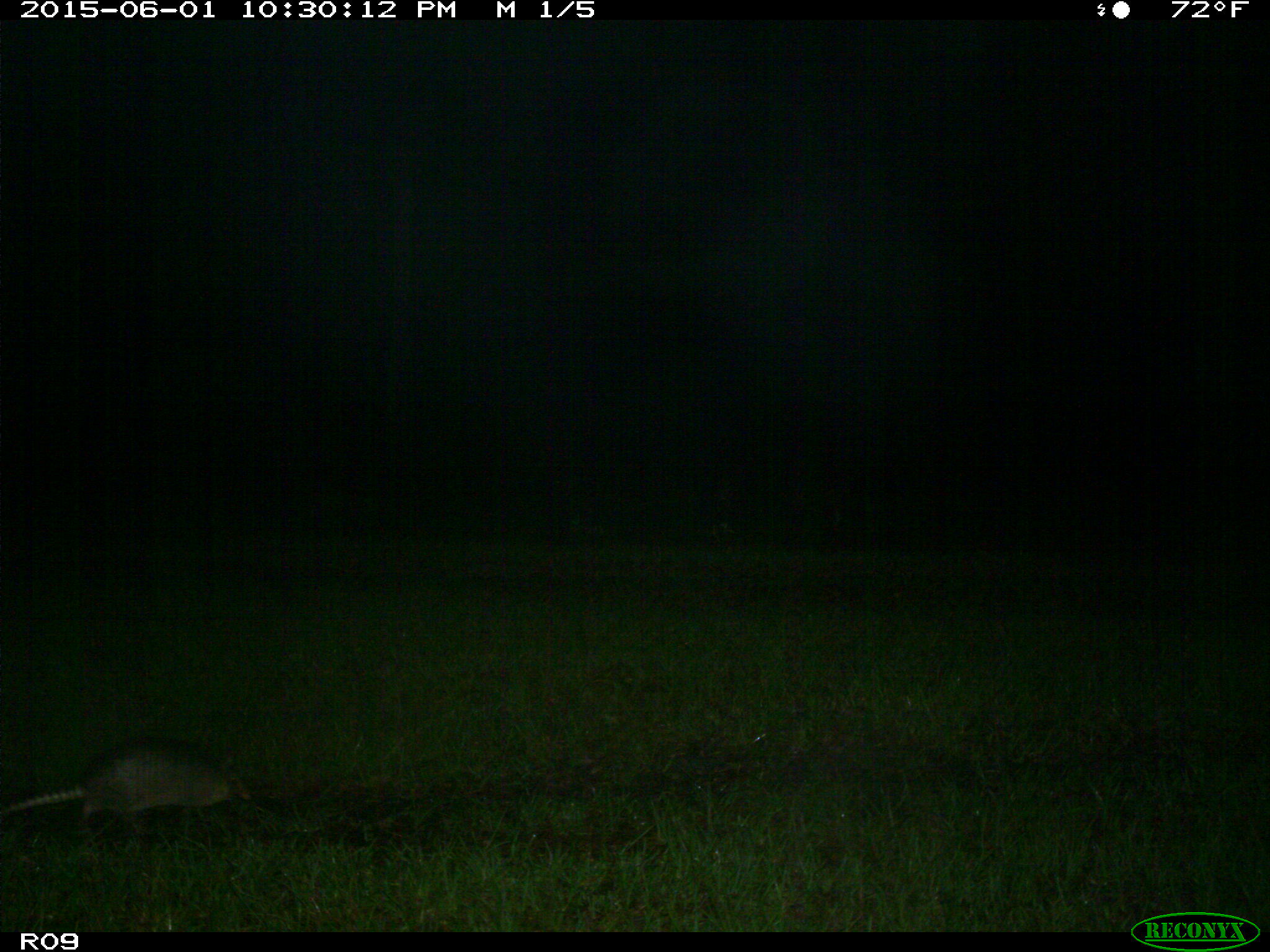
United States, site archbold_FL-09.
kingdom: Animalia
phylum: Chordata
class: Mammalia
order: Cingulata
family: Dasypodidae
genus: Dasypus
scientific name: Dasypus novemcinctus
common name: nine-banded armadillo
Dasypus novemcinctus (nine-banded armadillo).